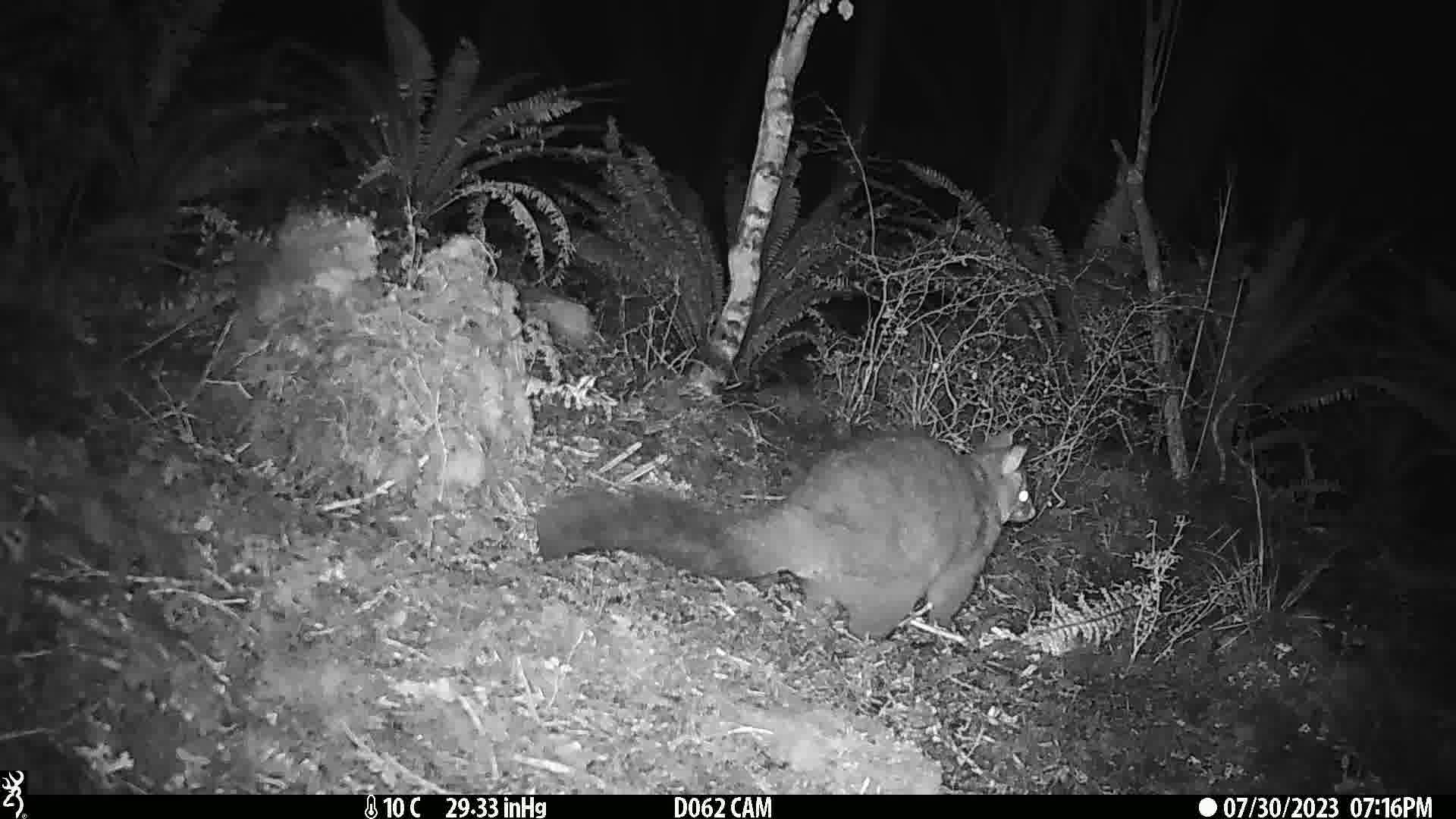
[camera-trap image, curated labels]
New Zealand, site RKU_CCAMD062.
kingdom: Animalia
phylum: Chordata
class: Mammalia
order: Diprotodontia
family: Phalangeridae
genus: Trichosurus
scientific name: Trichosurus vulpecula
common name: common brushtail possum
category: possum